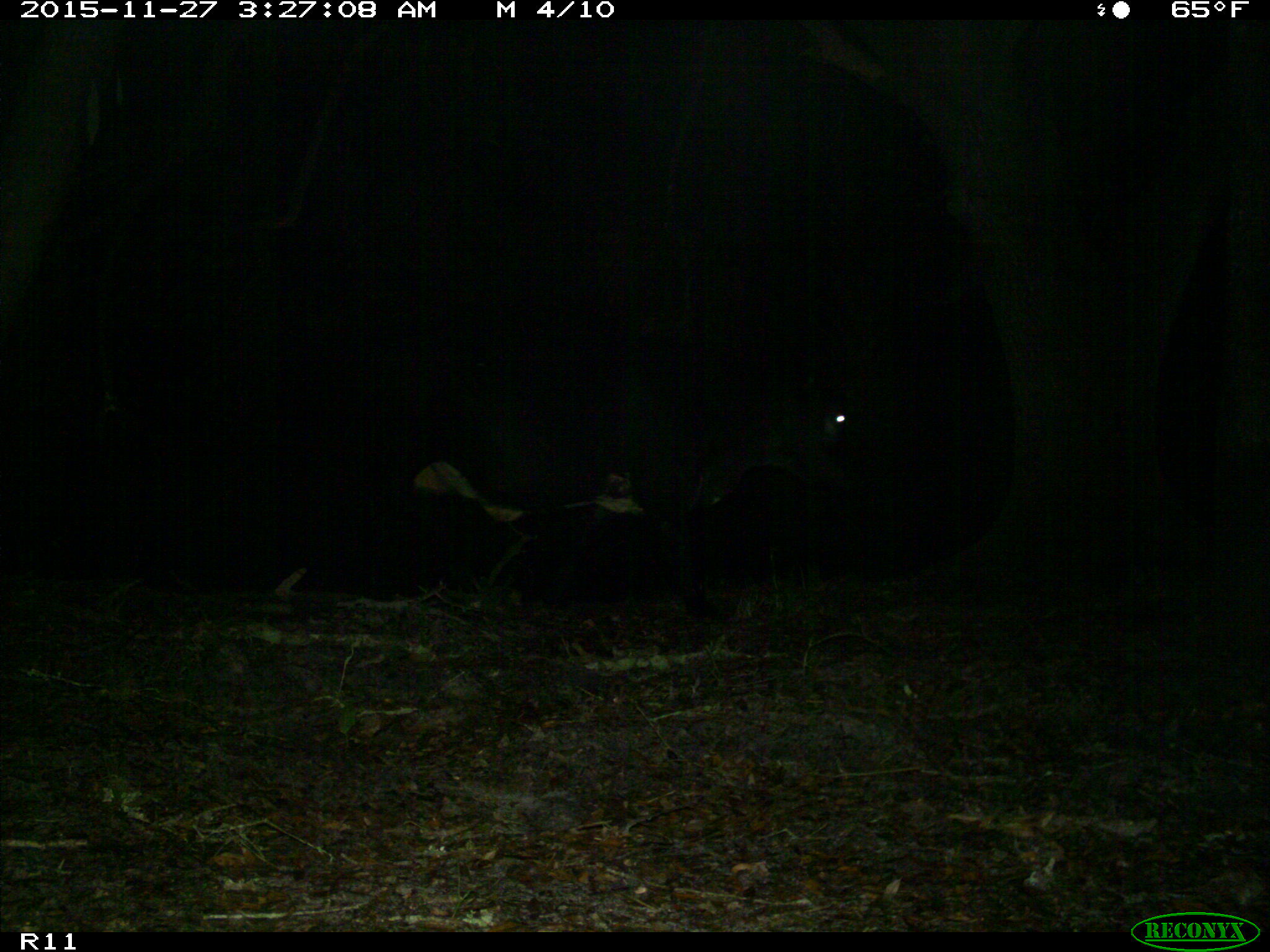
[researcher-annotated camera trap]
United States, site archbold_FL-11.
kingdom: Animalia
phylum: Chordata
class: Mammalia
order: Artiodactyla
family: Bovidae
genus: Bos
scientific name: Bos taurus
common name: domestic cow